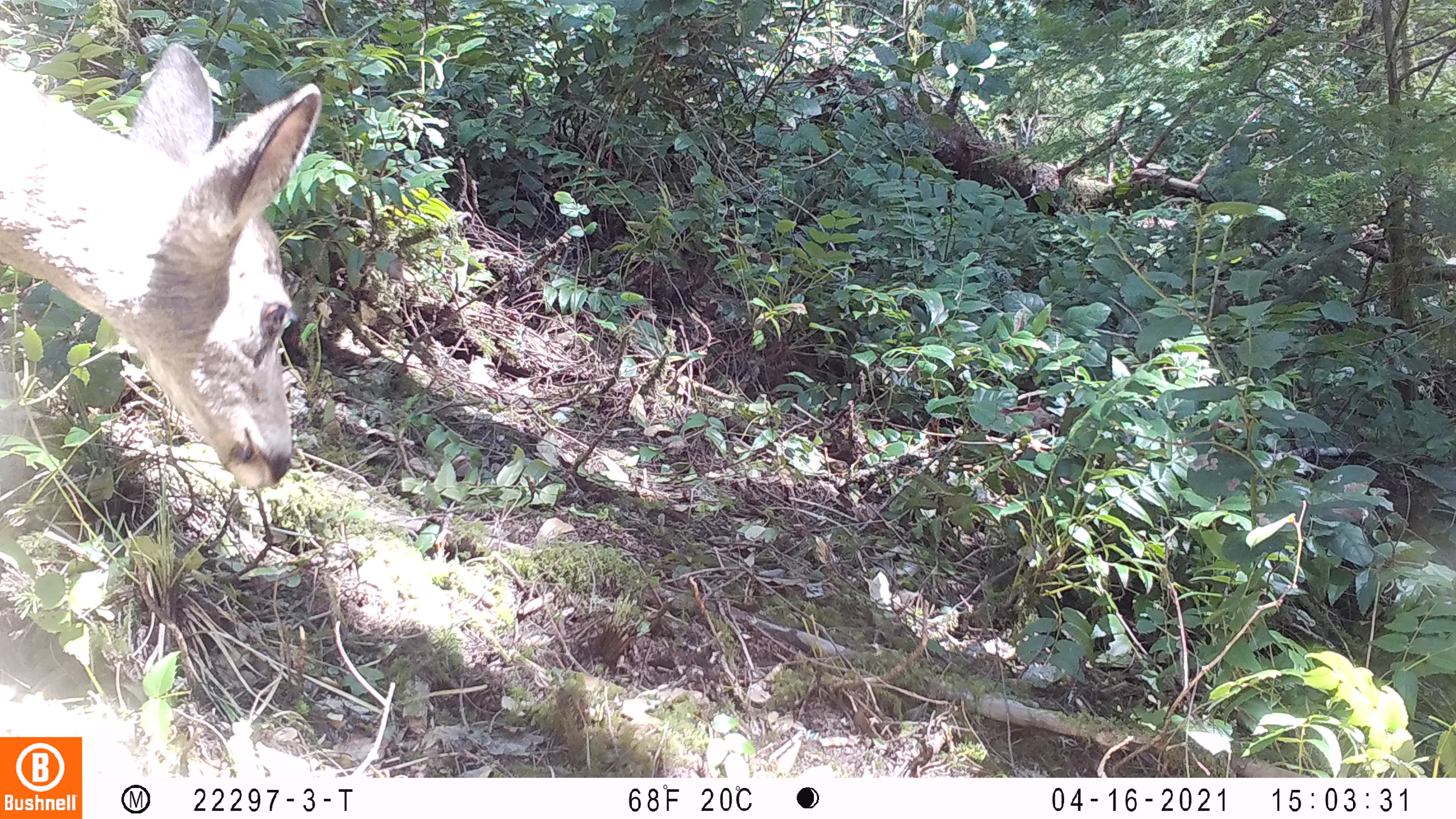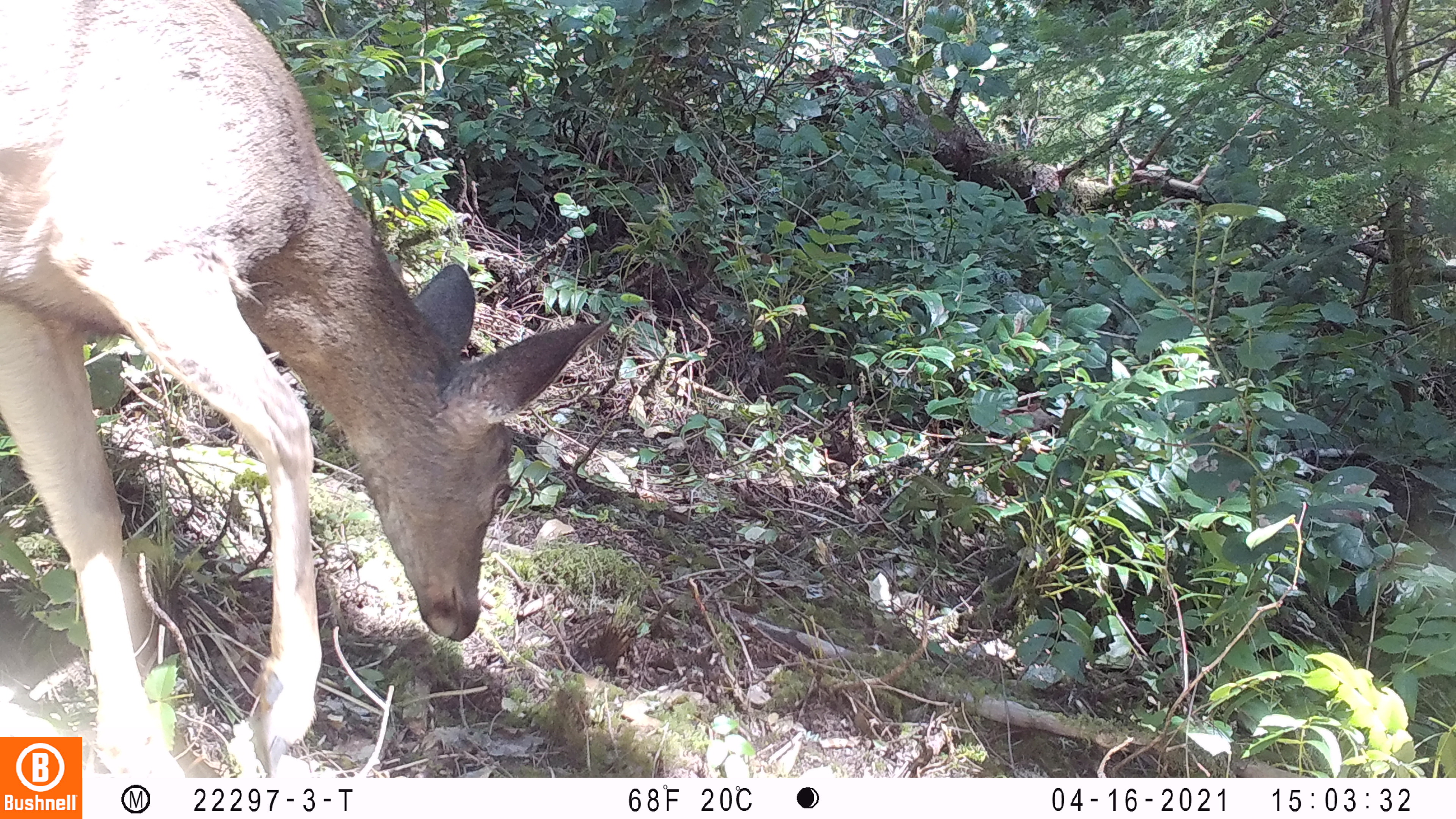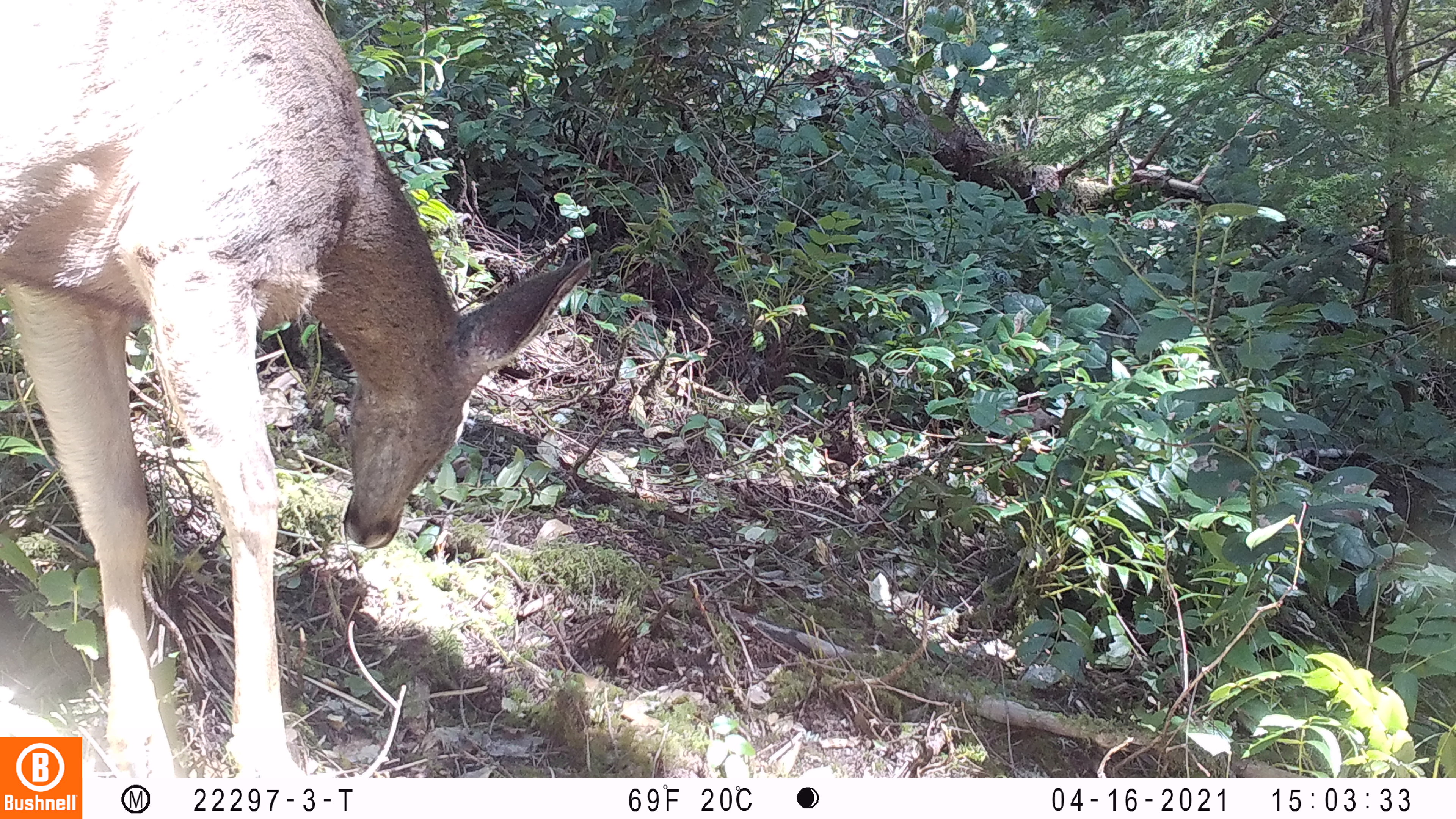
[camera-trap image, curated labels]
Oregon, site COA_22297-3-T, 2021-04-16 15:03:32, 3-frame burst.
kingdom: Animalia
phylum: Chordata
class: Mammalia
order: Artiodactyla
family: Cervidae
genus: Odocoileus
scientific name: Odocoileus hemionus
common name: black-tailed deer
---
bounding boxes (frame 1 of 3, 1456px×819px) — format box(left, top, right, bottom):
black-tailed deer: box(0, 6, 346, 532)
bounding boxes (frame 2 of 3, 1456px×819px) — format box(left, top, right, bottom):
black-tailed deer: box(0, 1, 617, 735)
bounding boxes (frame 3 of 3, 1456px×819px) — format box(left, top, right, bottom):
black-tailed deer: box(2, 0, 597, 735)